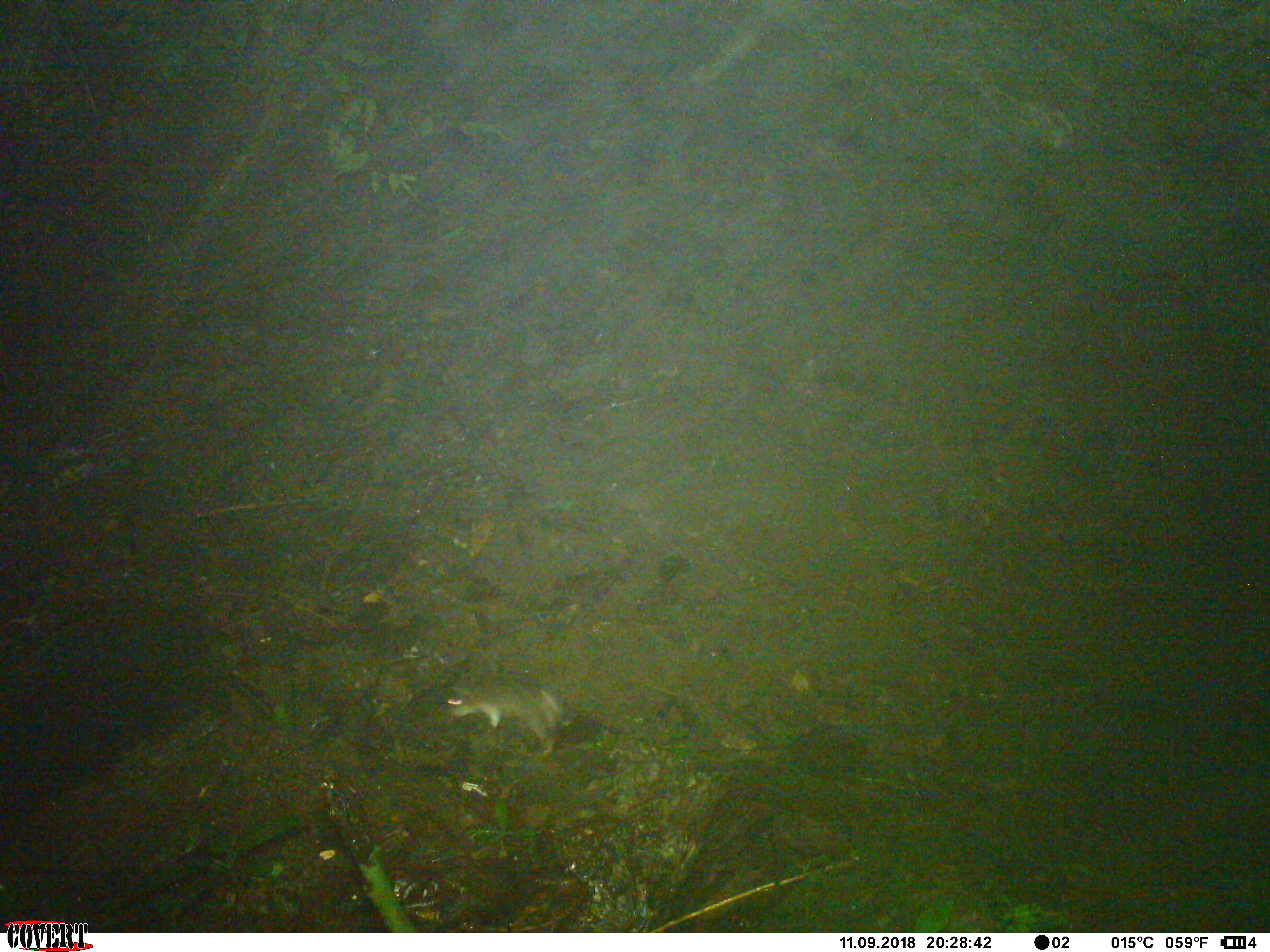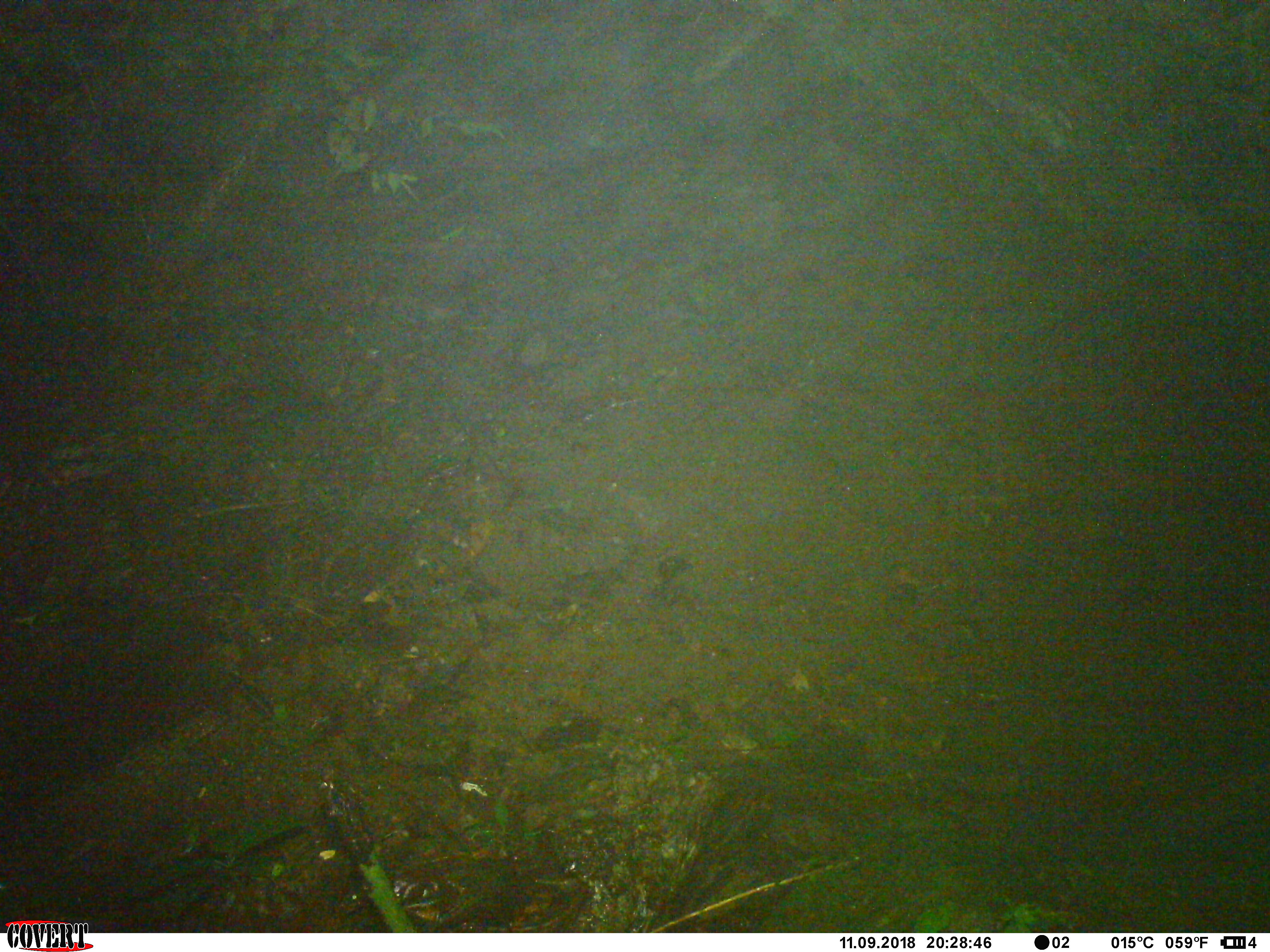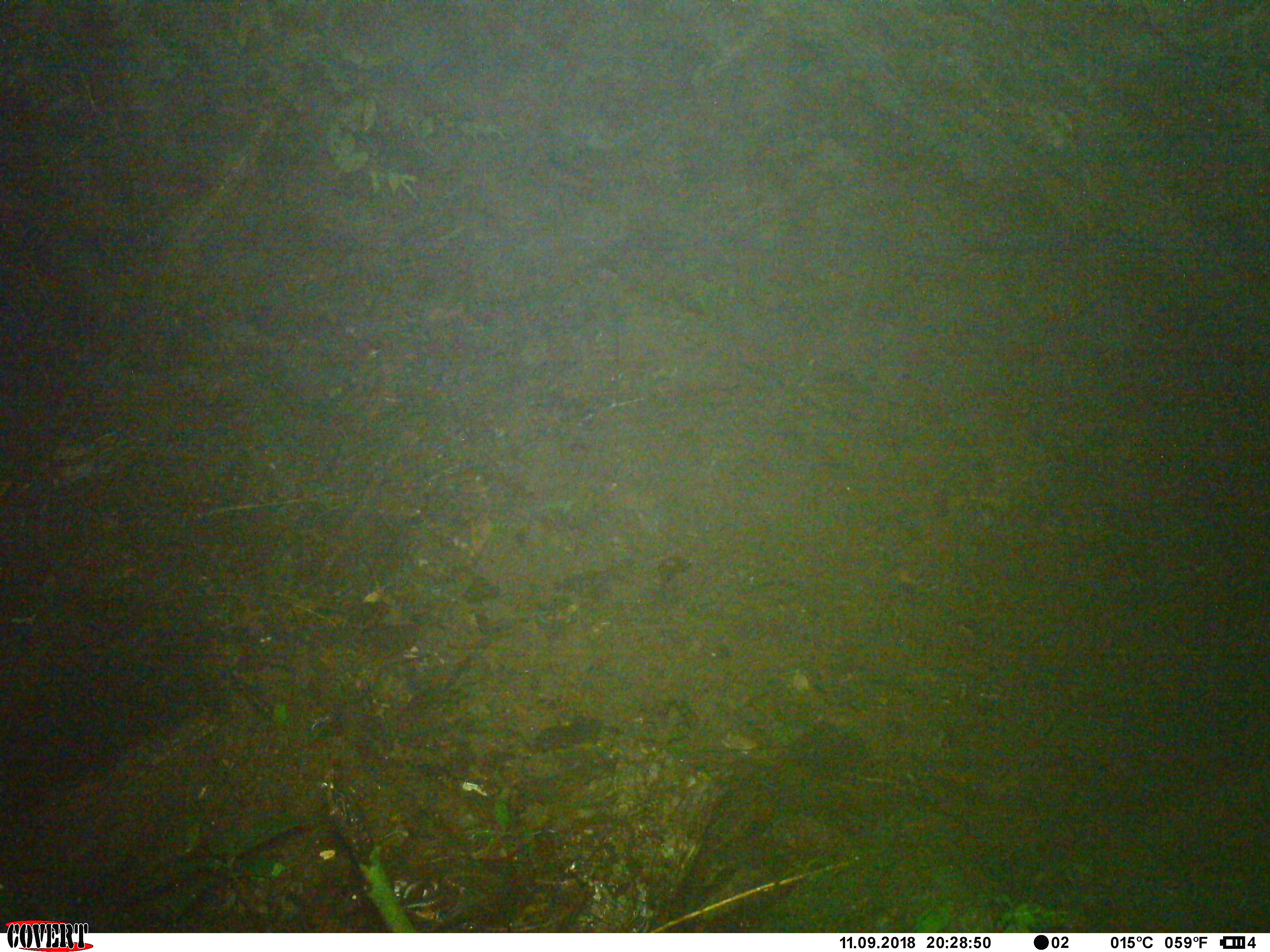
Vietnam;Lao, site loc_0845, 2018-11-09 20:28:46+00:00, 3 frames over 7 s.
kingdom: Animalia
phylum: Chordata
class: Mammalia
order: Rodentia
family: Muridae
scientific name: Muridae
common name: old-world mice and rats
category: unidentified murid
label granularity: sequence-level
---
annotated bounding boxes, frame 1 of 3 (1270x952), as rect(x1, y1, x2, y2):
unidentified murid: rect(446, 684, 562, 755)